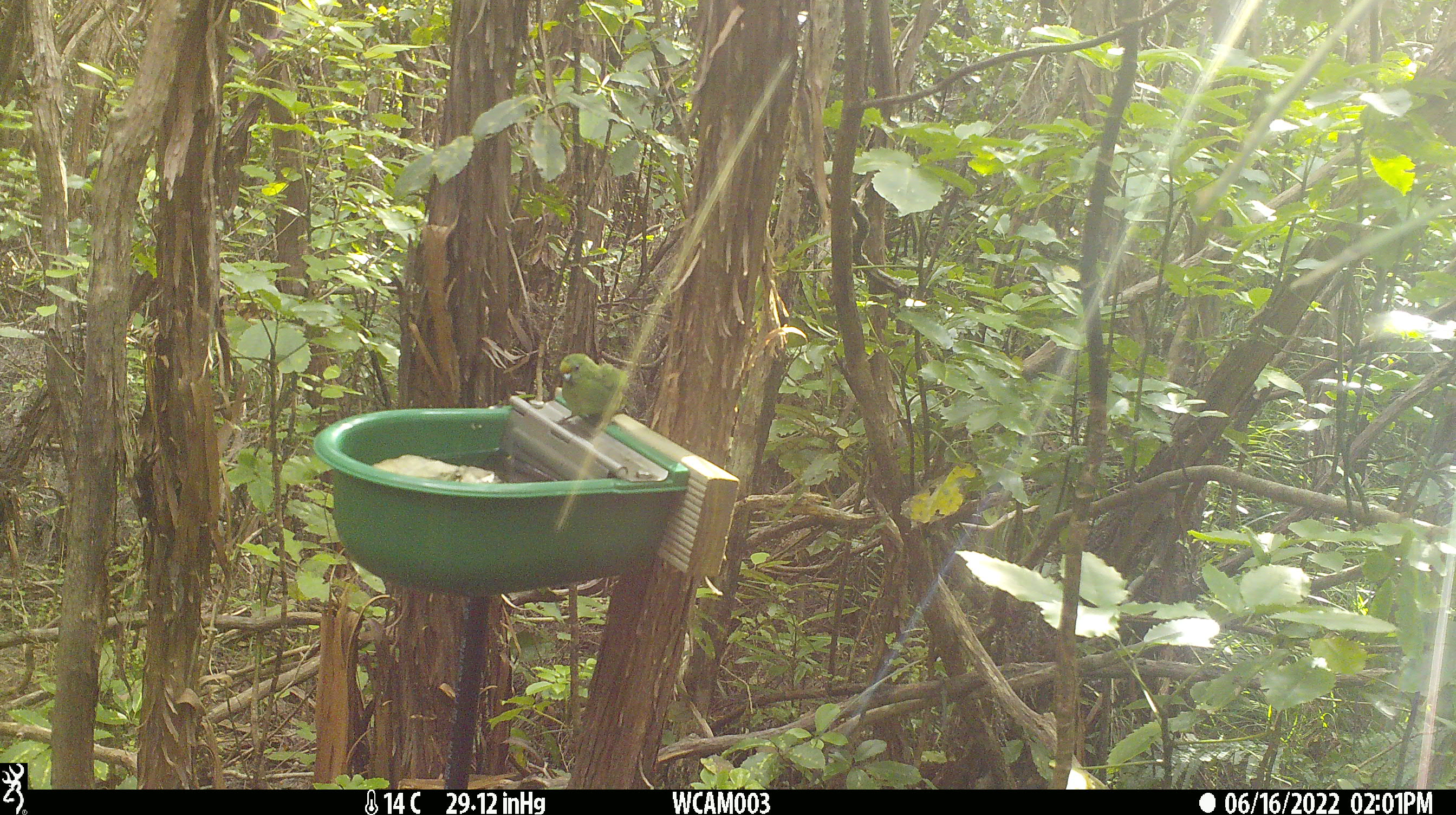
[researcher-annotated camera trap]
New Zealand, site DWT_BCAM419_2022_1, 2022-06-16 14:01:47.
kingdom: Animalia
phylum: Chordata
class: Aves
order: Psittaciformes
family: Psittaculidae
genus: Cyanoramphus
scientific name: Cyanoramphus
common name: parakeet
Parakeet (Cyanoramphus).